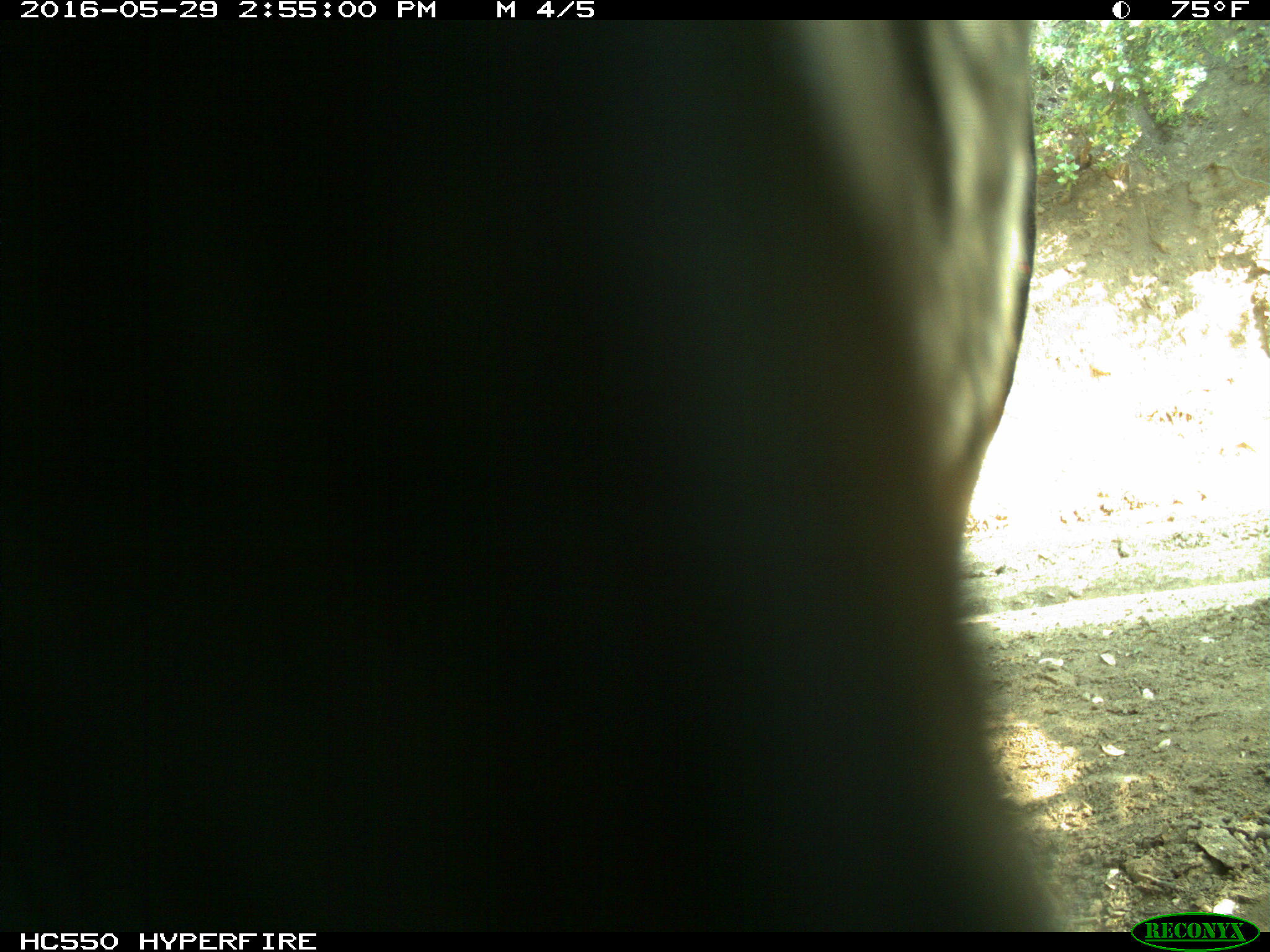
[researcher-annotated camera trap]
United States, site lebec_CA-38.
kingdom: Animalia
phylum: Chordata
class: Mammalia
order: Artiodactyla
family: Bovidae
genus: Bos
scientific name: Bos taurus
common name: domestic cow